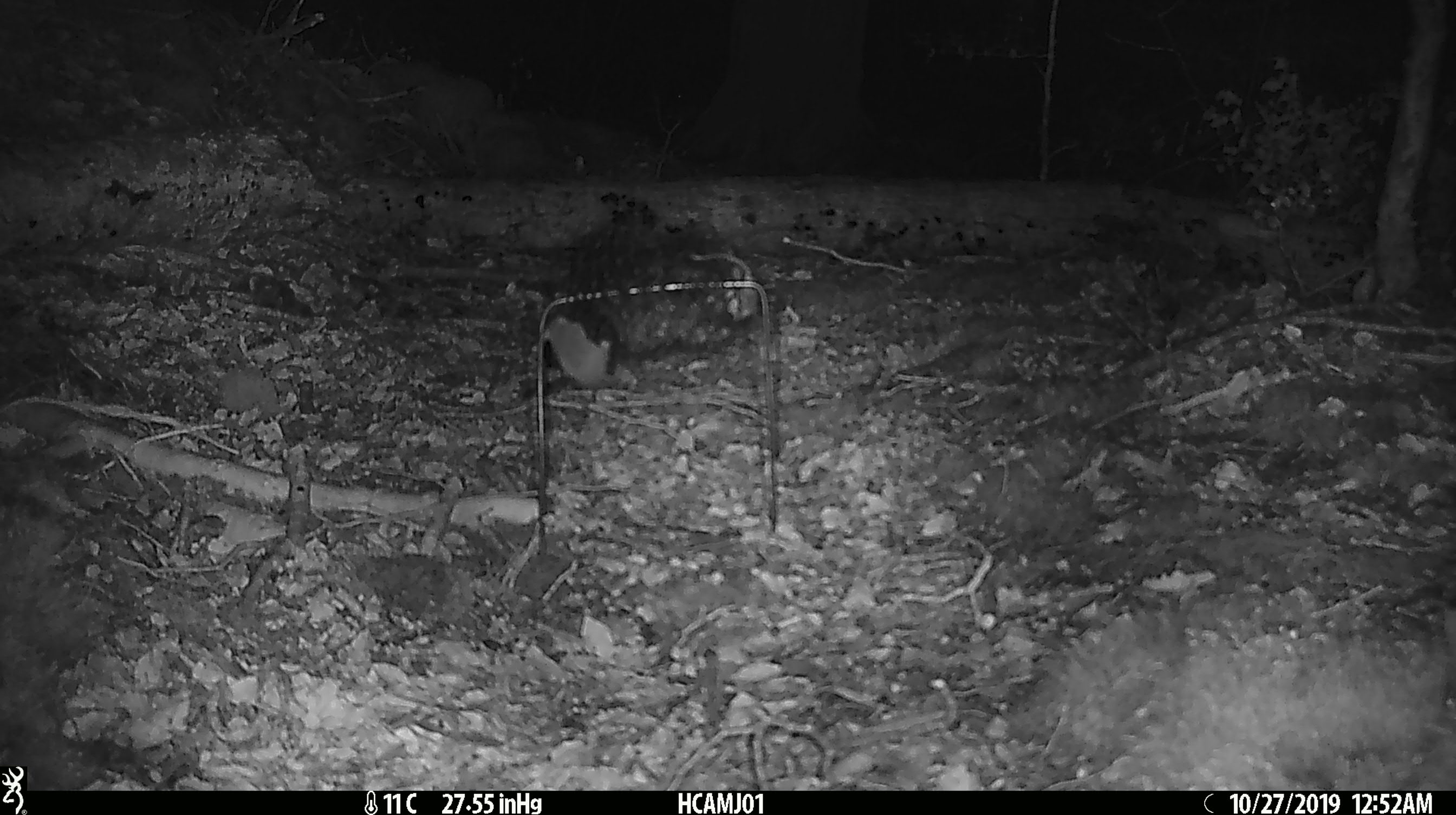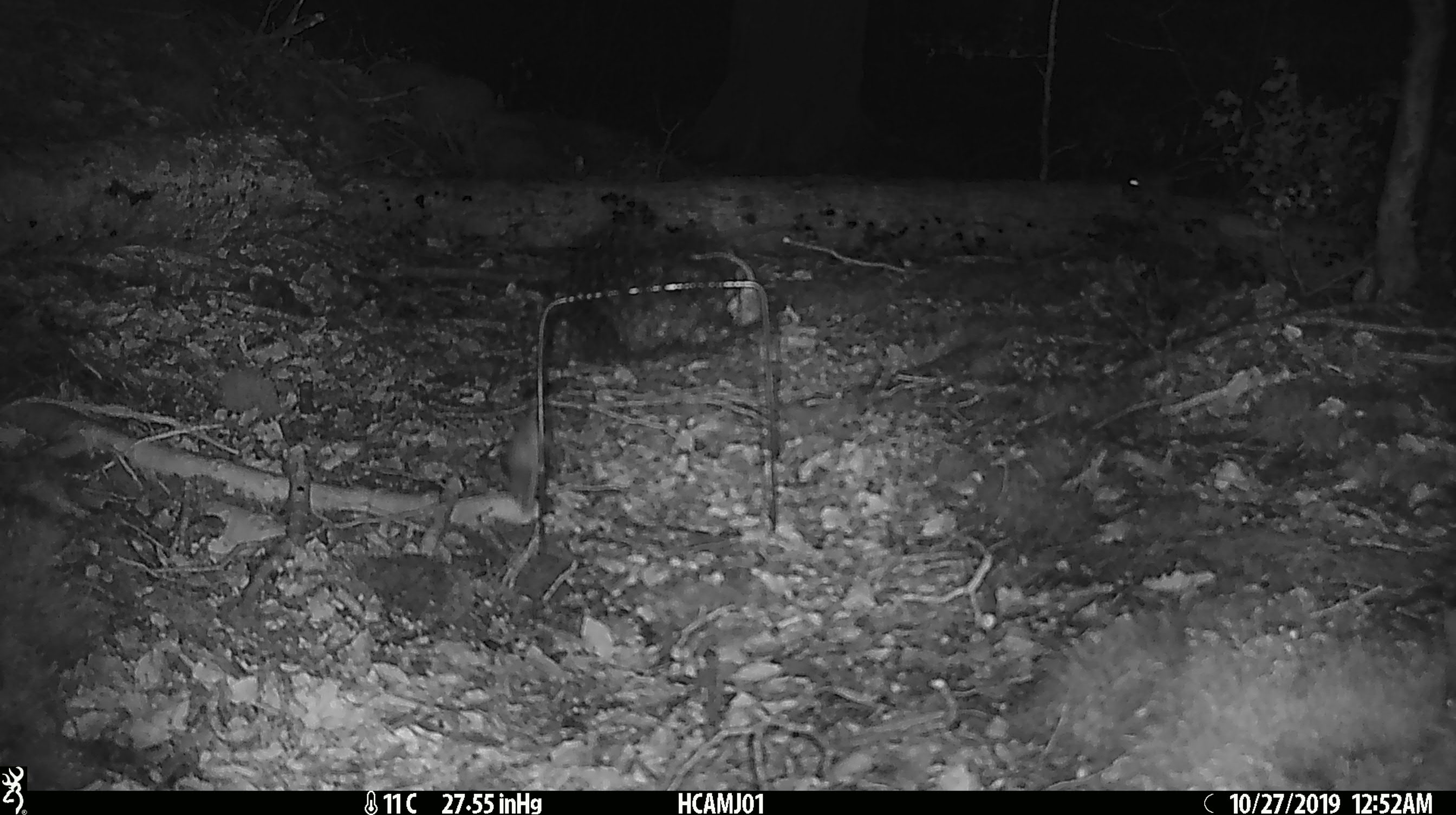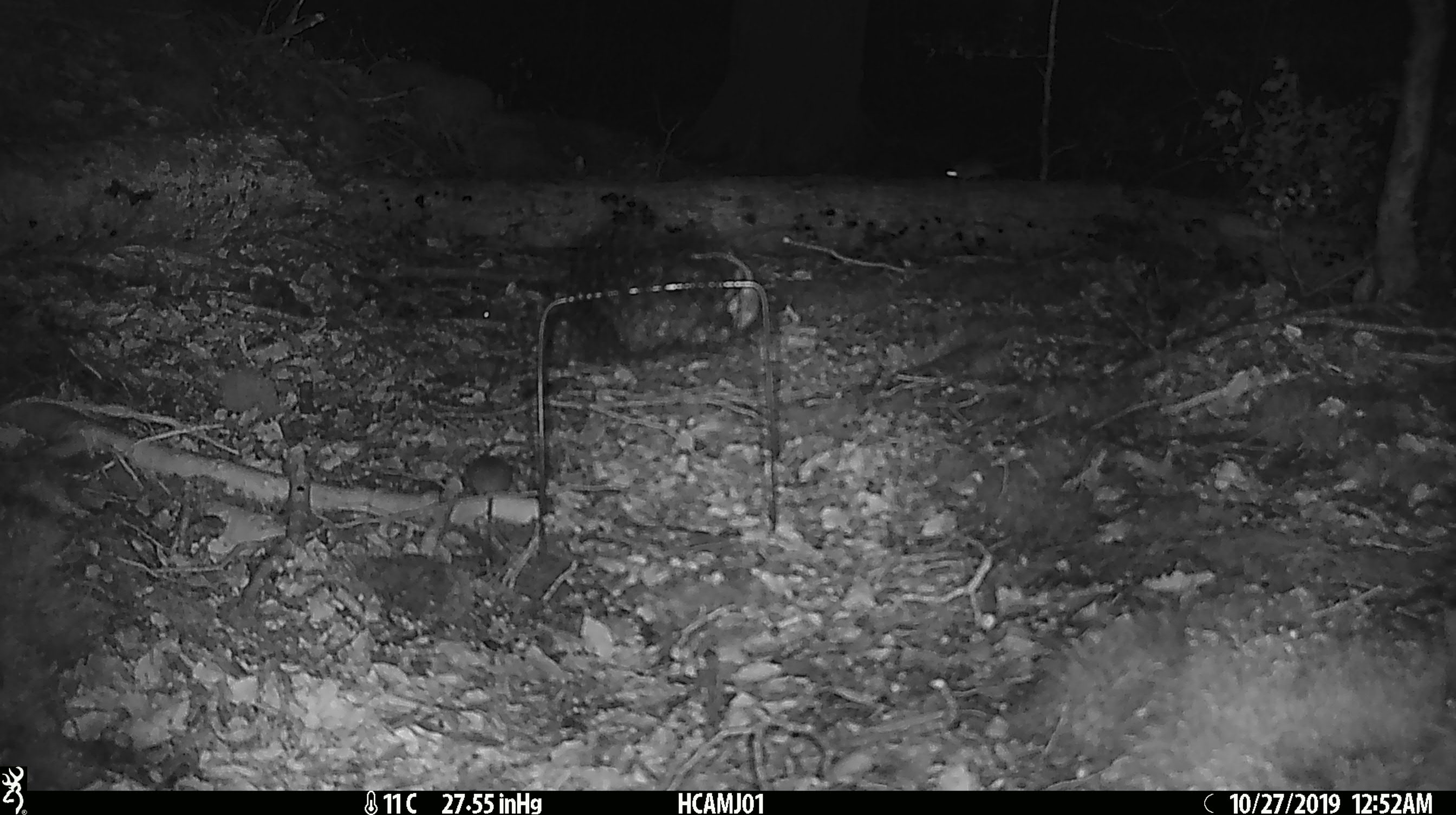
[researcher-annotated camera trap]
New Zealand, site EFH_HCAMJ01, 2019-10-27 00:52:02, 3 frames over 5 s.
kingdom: Animalia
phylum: Chordata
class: Mammalia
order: Rodentia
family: Muridae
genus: Mus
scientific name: Mus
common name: mouse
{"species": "mouse (Mus)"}